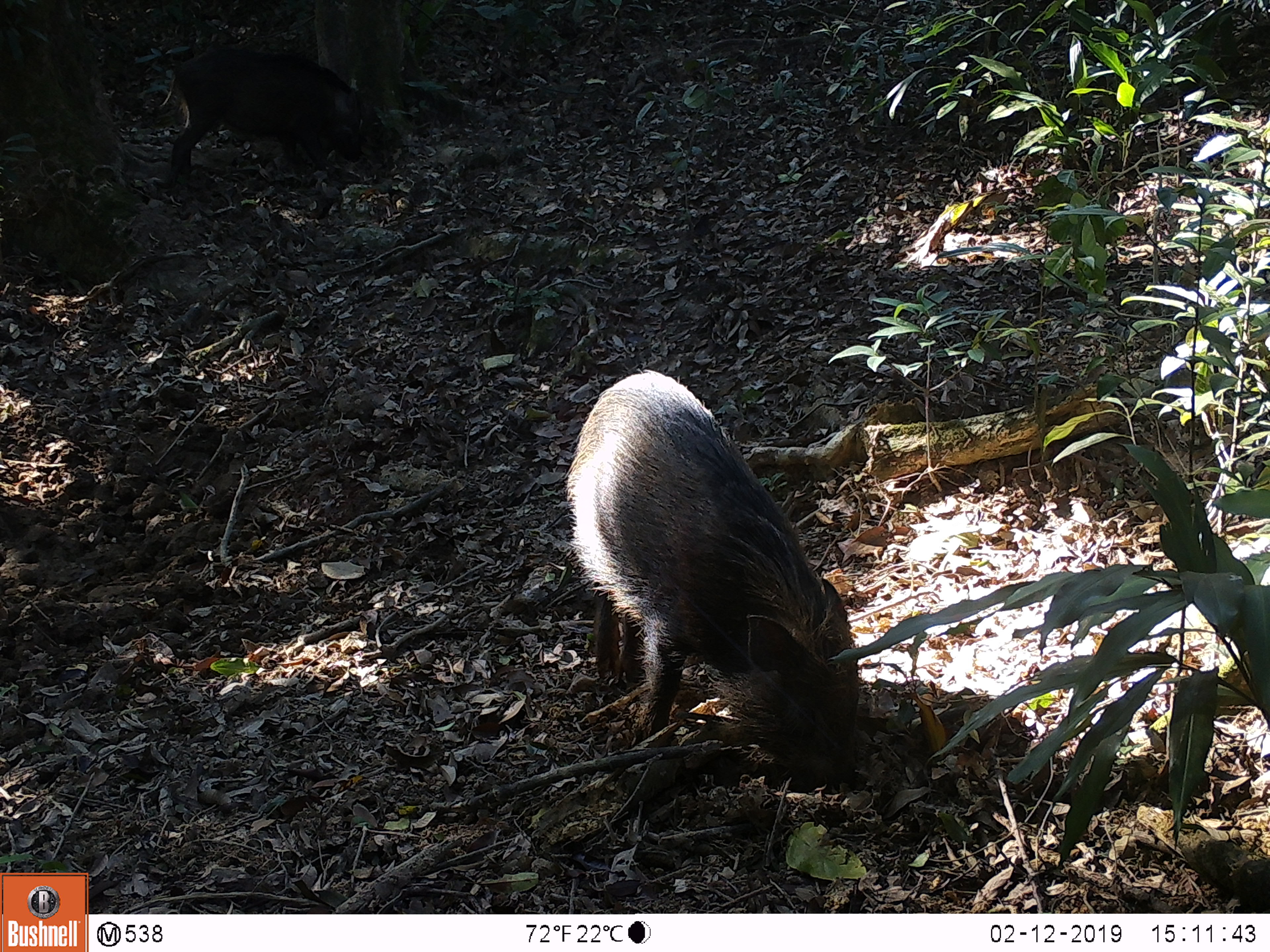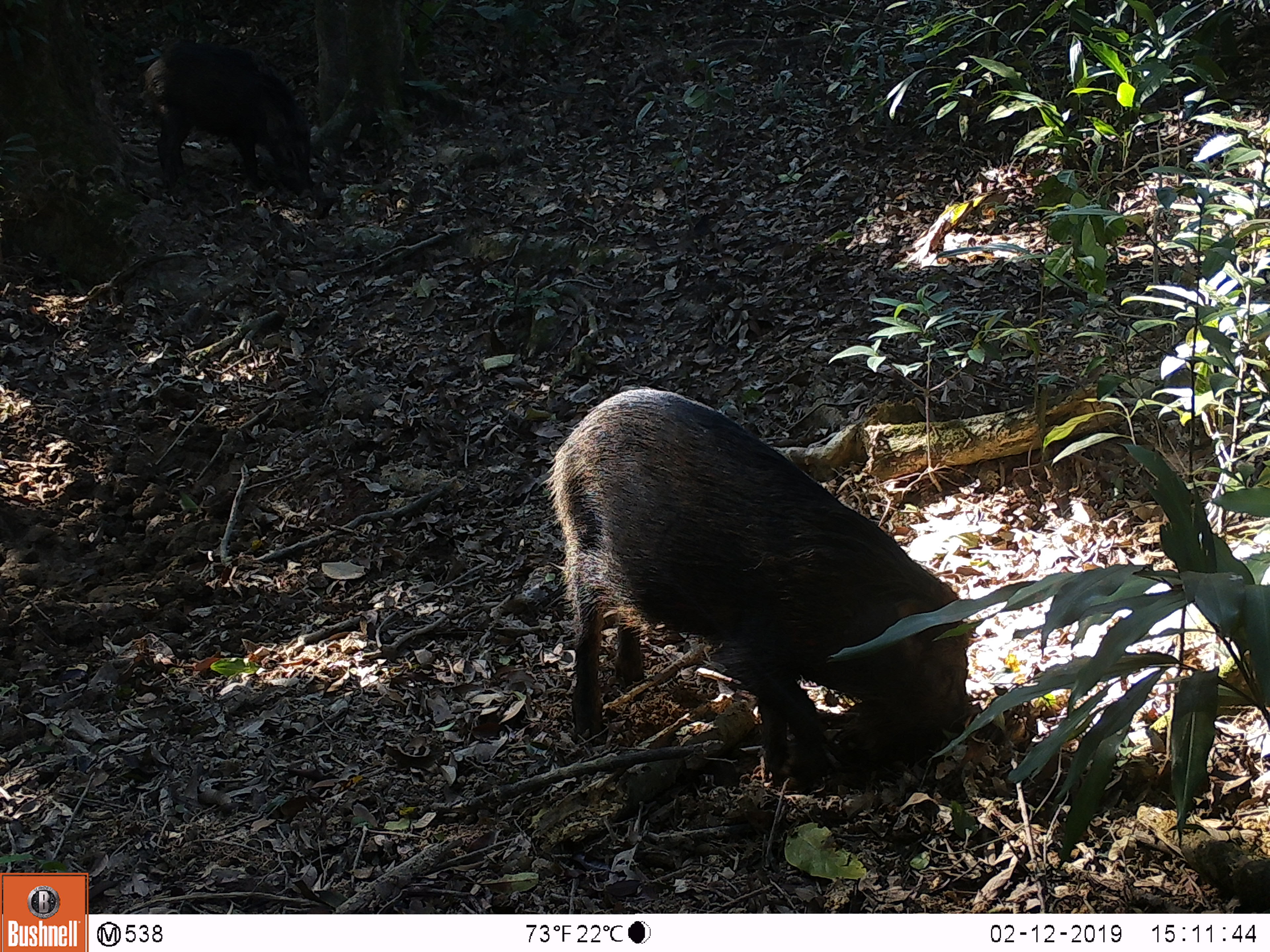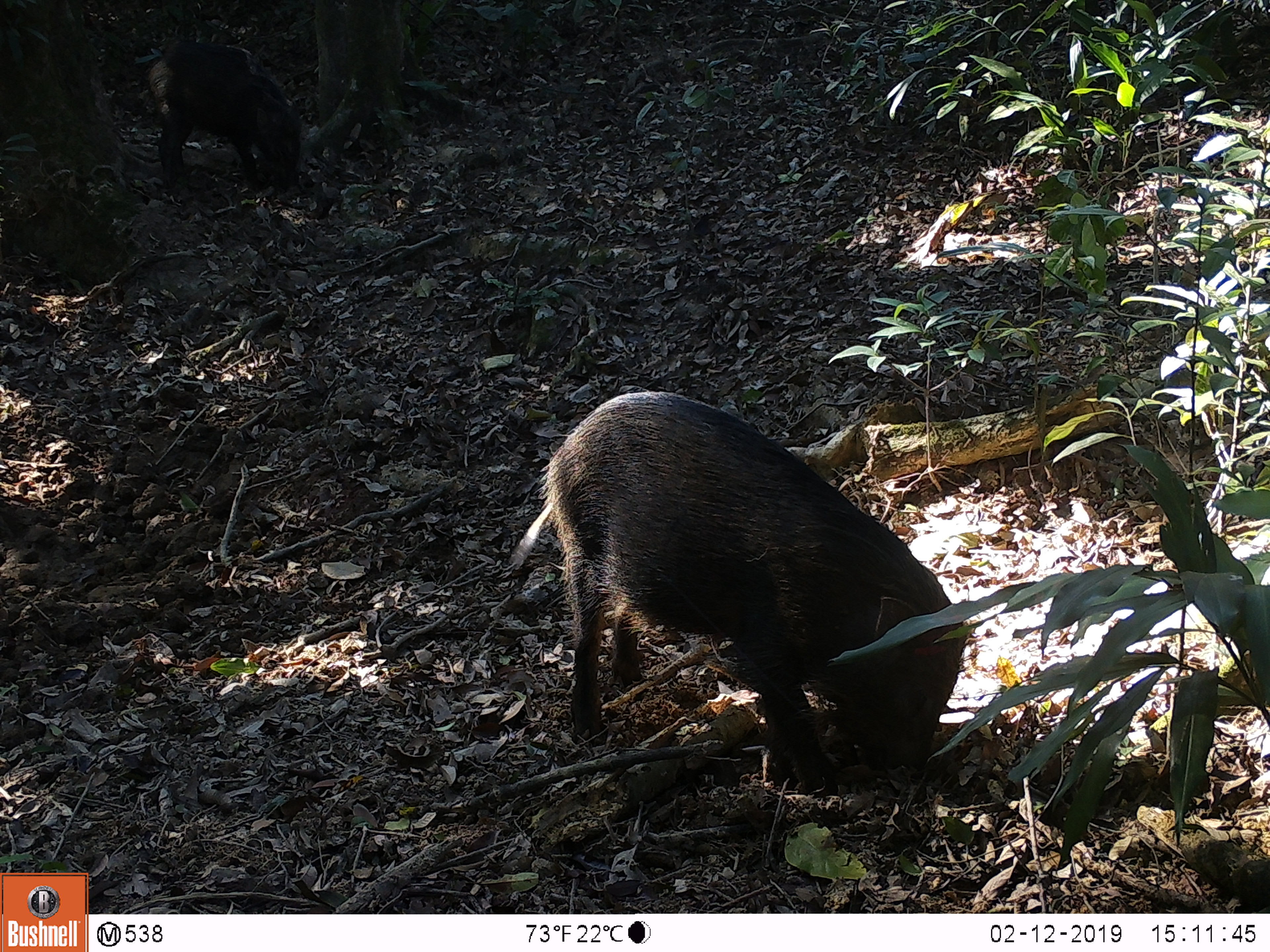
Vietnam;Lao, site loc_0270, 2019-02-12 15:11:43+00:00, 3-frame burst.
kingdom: Animalia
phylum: Chordata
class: Mammalia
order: Artiodactyla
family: Suidae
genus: Sus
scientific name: Sus scrofa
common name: eurasian wild pig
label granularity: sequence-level